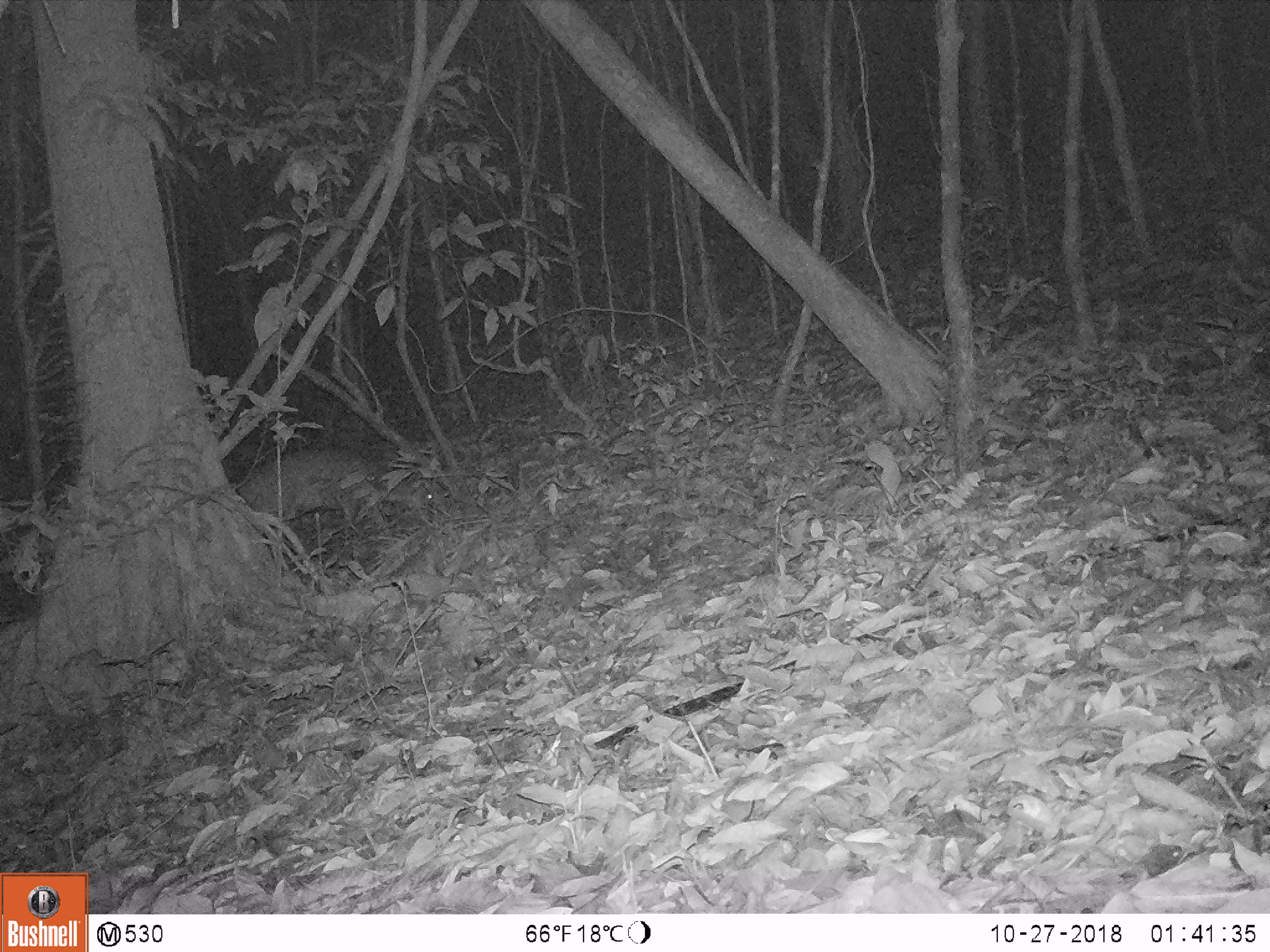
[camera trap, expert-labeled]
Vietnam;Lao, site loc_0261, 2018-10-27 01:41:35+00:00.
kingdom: Animalia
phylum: Chordata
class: Mammalia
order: Artiodactyla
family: Cervidae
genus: Muntiacus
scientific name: Muntiacus vuquangensis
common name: large-antlered muntjac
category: large antlered muntjac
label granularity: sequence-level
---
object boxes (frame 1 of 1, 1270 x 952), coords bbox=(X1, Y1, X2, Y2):
large antlered muntjac: bbox=(239, 450, 445, 534)